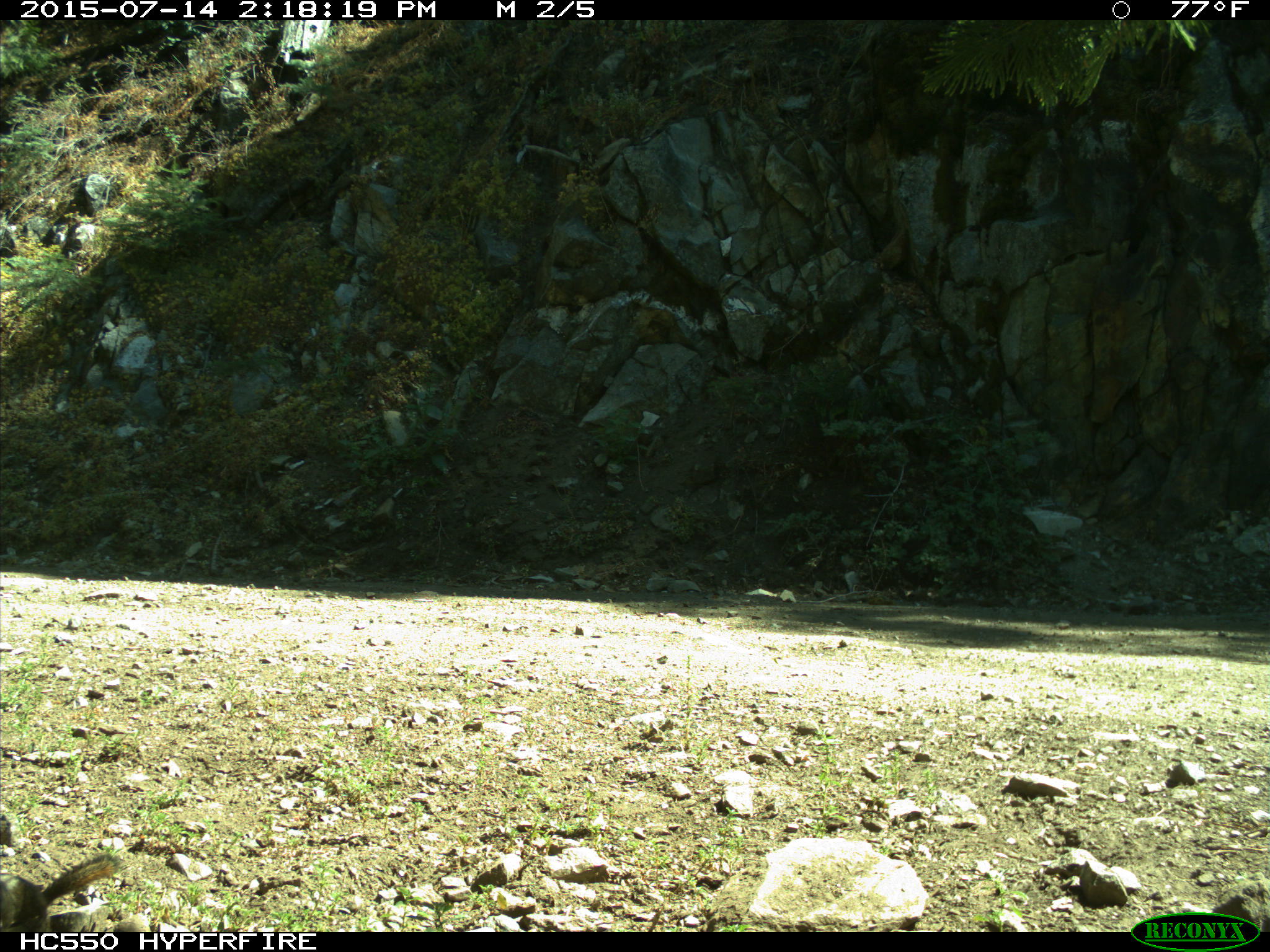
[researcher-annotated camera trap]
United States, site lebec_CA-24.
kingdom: Animalia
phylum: Chordata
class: Mammalia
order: Rodentia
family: Sciuridae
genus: Tamias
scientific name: Tamias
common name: chipmunk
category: unidentified chipmunk